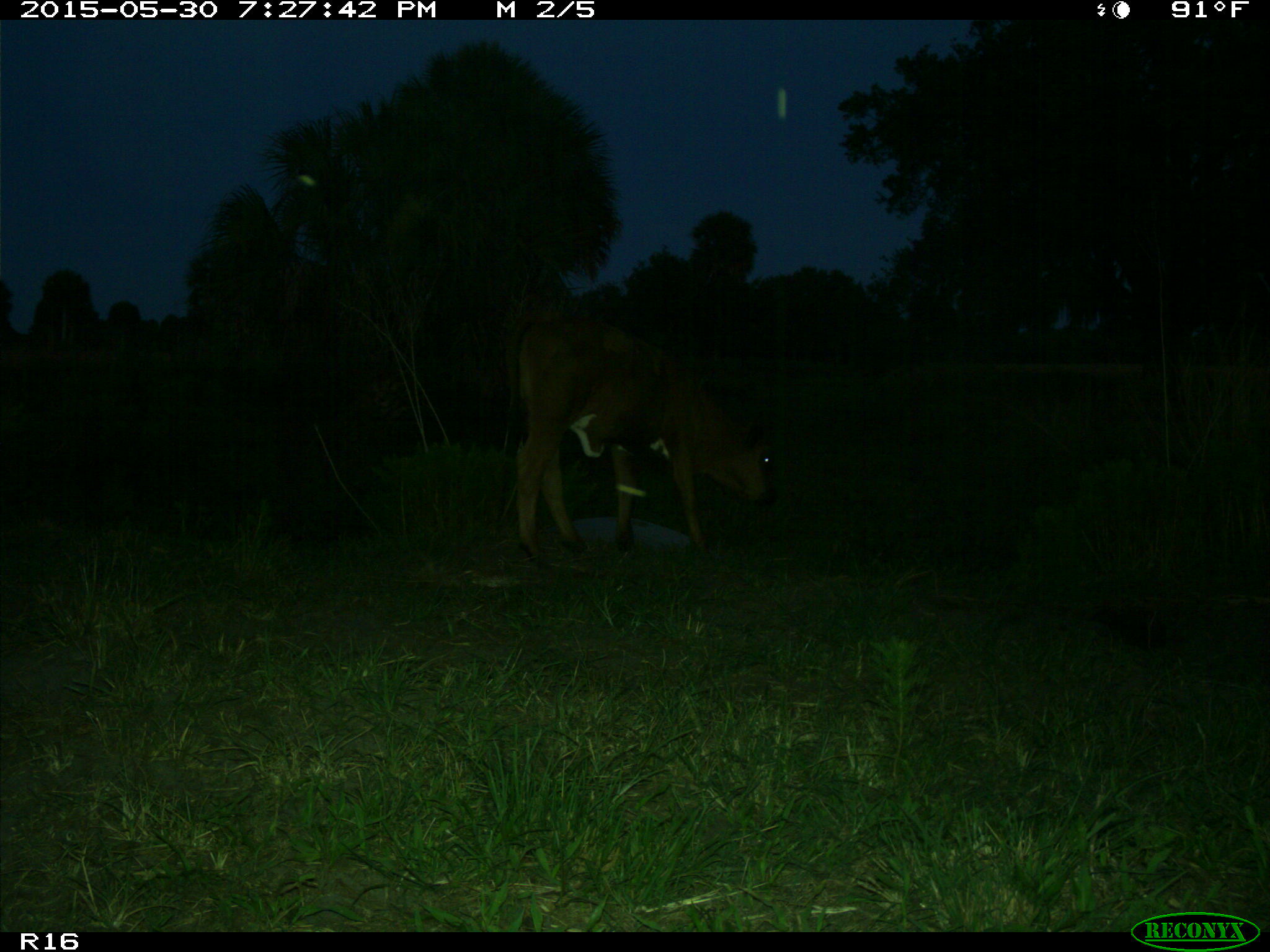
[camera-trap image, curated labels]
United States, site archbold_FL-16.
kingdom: Animalia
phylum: Chordata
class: Mammalia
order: Artiodactyla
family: Bovidae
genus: Bos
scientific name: Bos taurus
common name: domestic cow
Bos taurus (domestic cow).